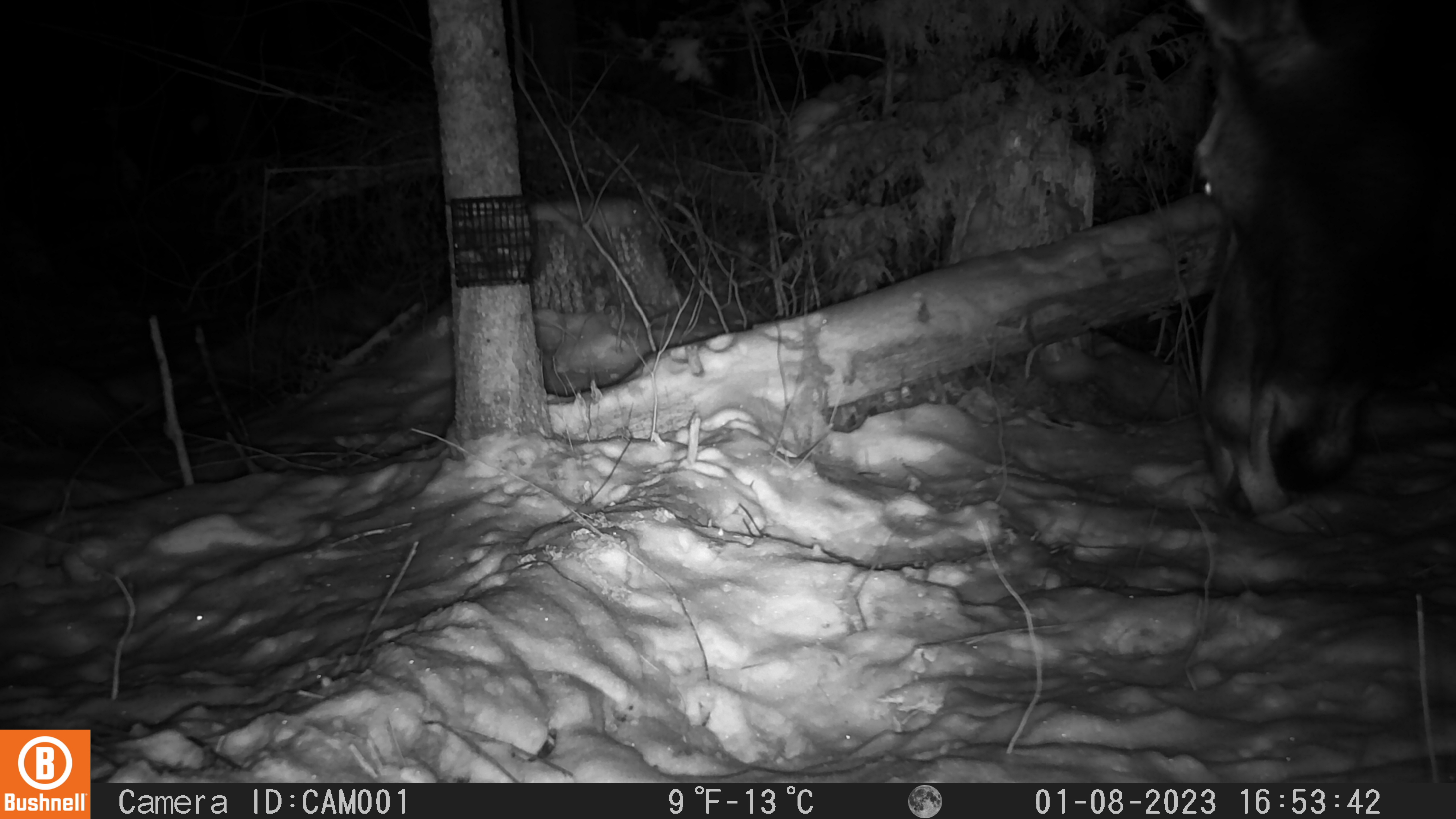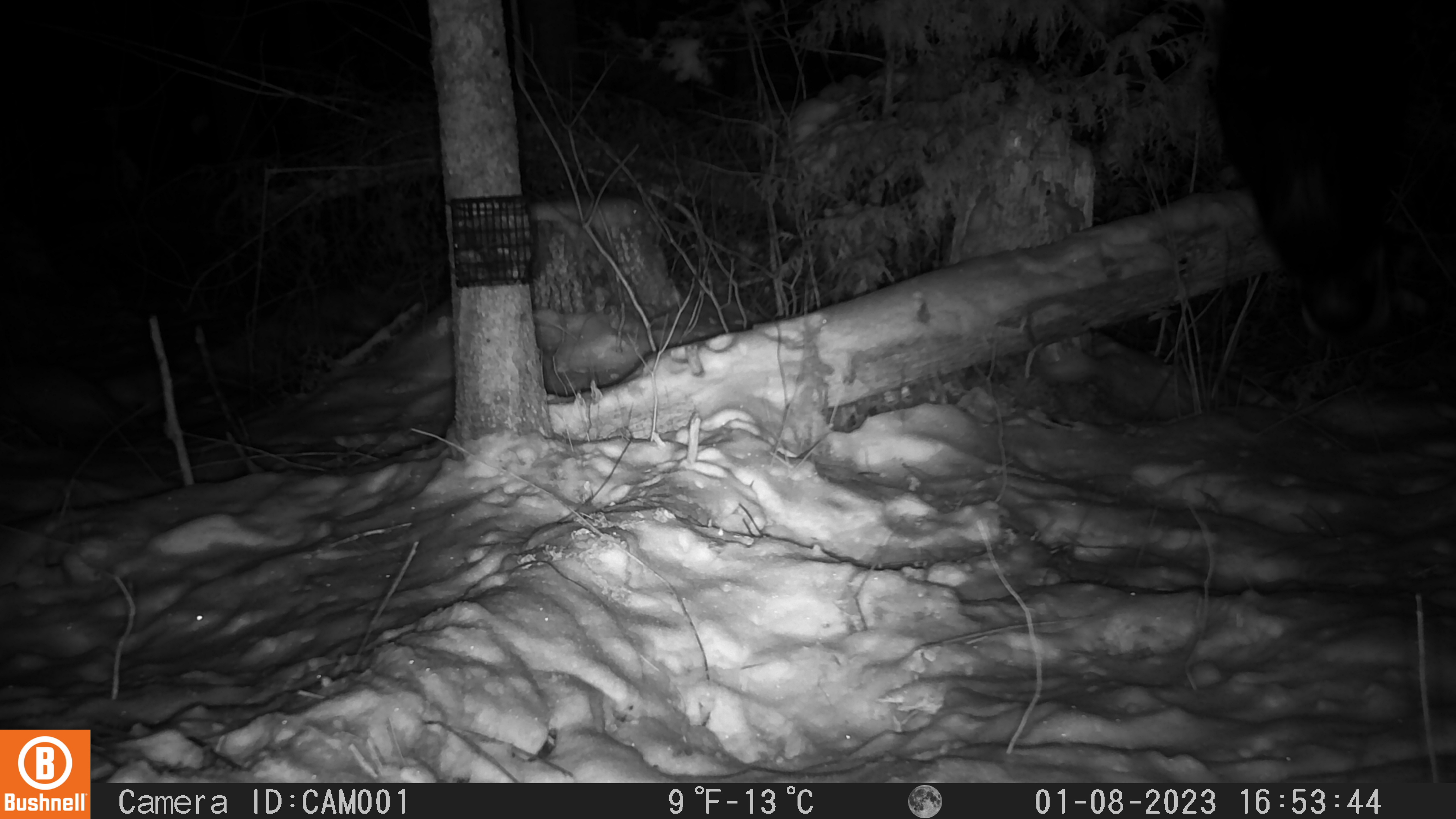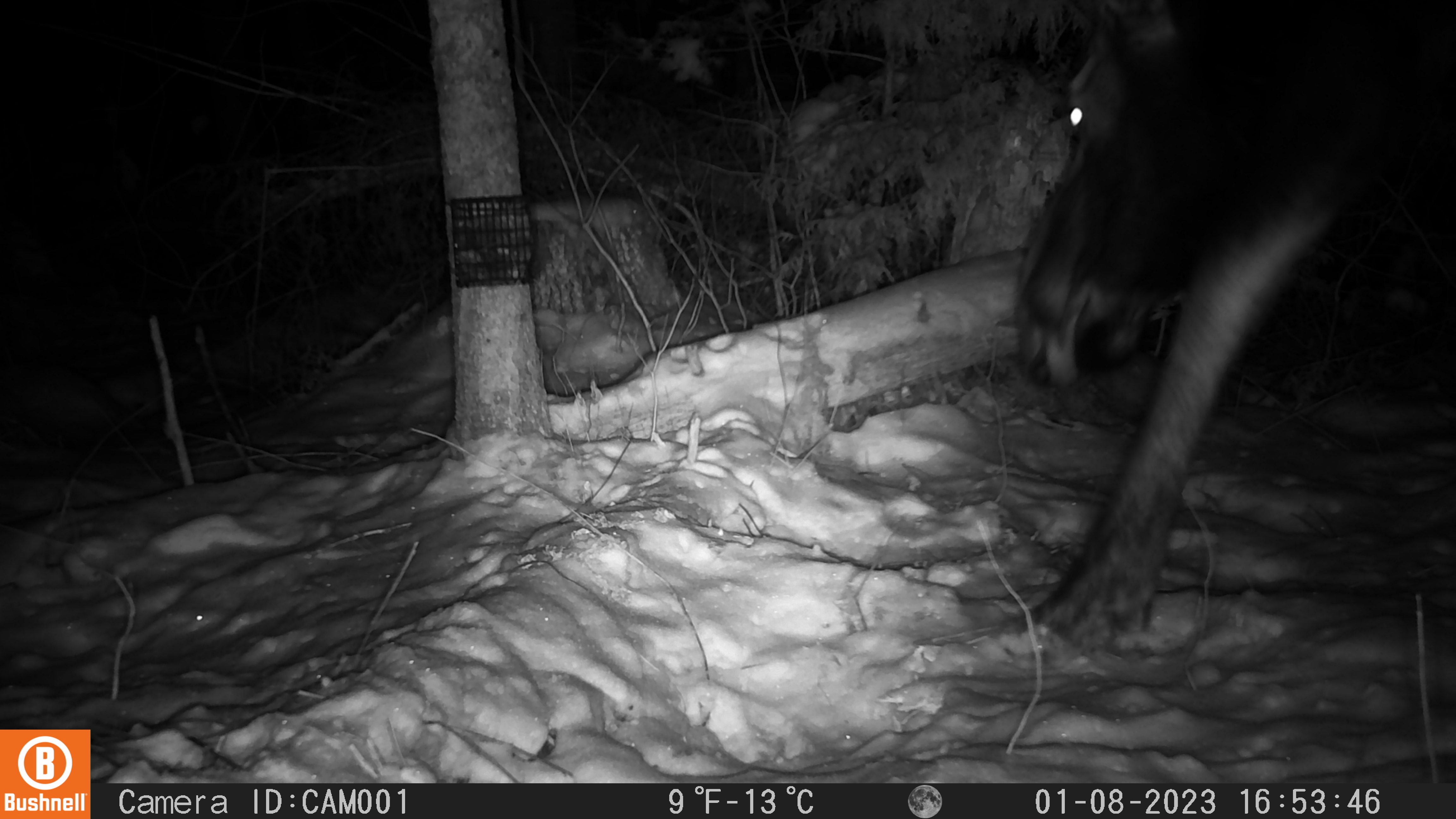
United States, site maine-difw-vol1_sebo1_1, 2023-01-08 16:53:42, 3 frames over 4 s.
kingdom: Animalia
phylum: Chordata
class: Mammalia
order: Artiodactyla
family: Cervidae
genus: Alces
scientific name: Alces alces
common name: moose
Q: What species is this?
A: Moose (Alces alces).